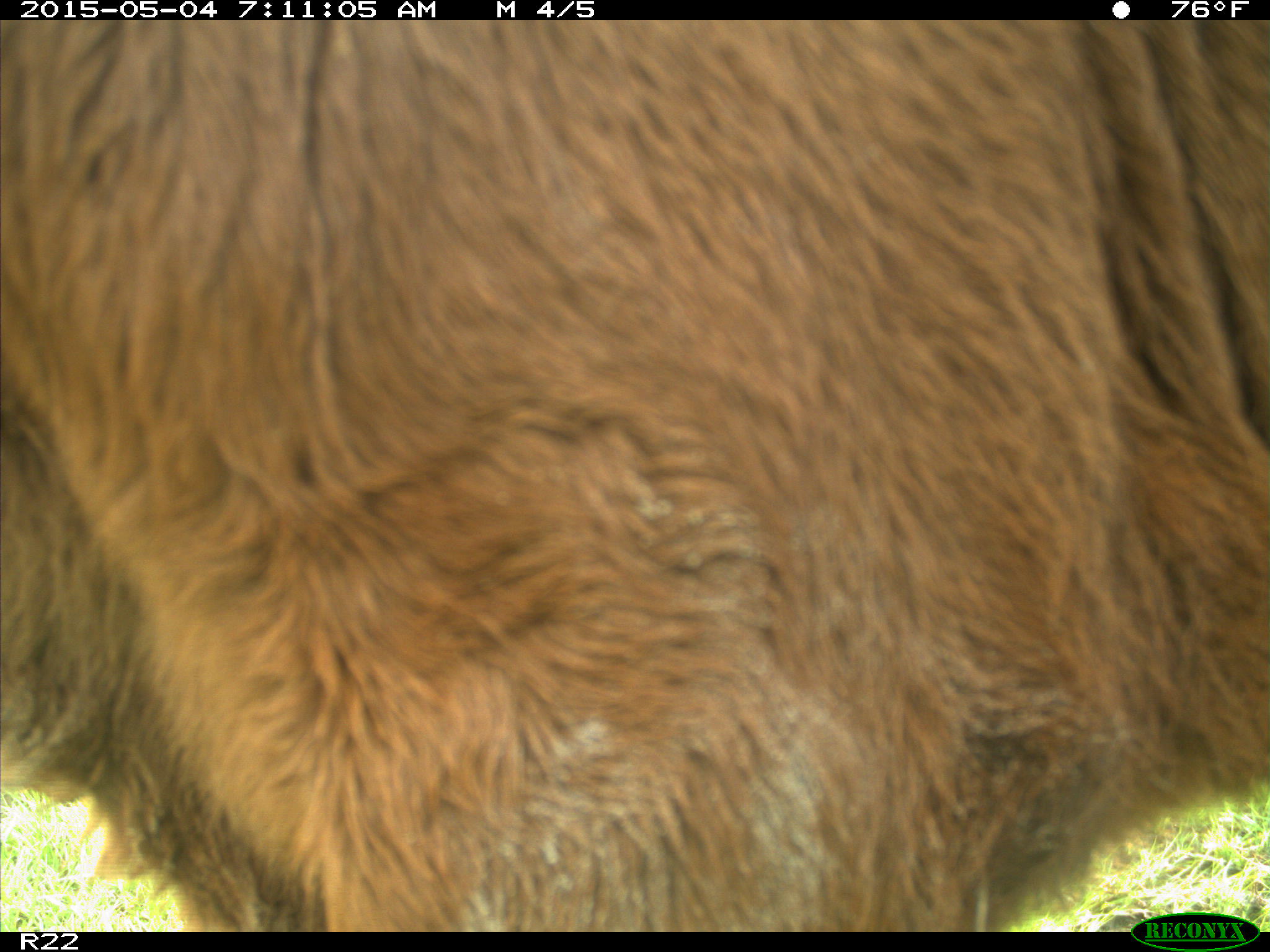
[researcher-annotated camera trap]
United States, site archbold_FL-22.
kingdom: Animalia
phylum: Chordata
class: Mammalia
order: Artiodactyla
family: Bovidae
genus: Bos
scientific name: Bos taurus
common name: domestic cow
Bos taurus (domestic cow).